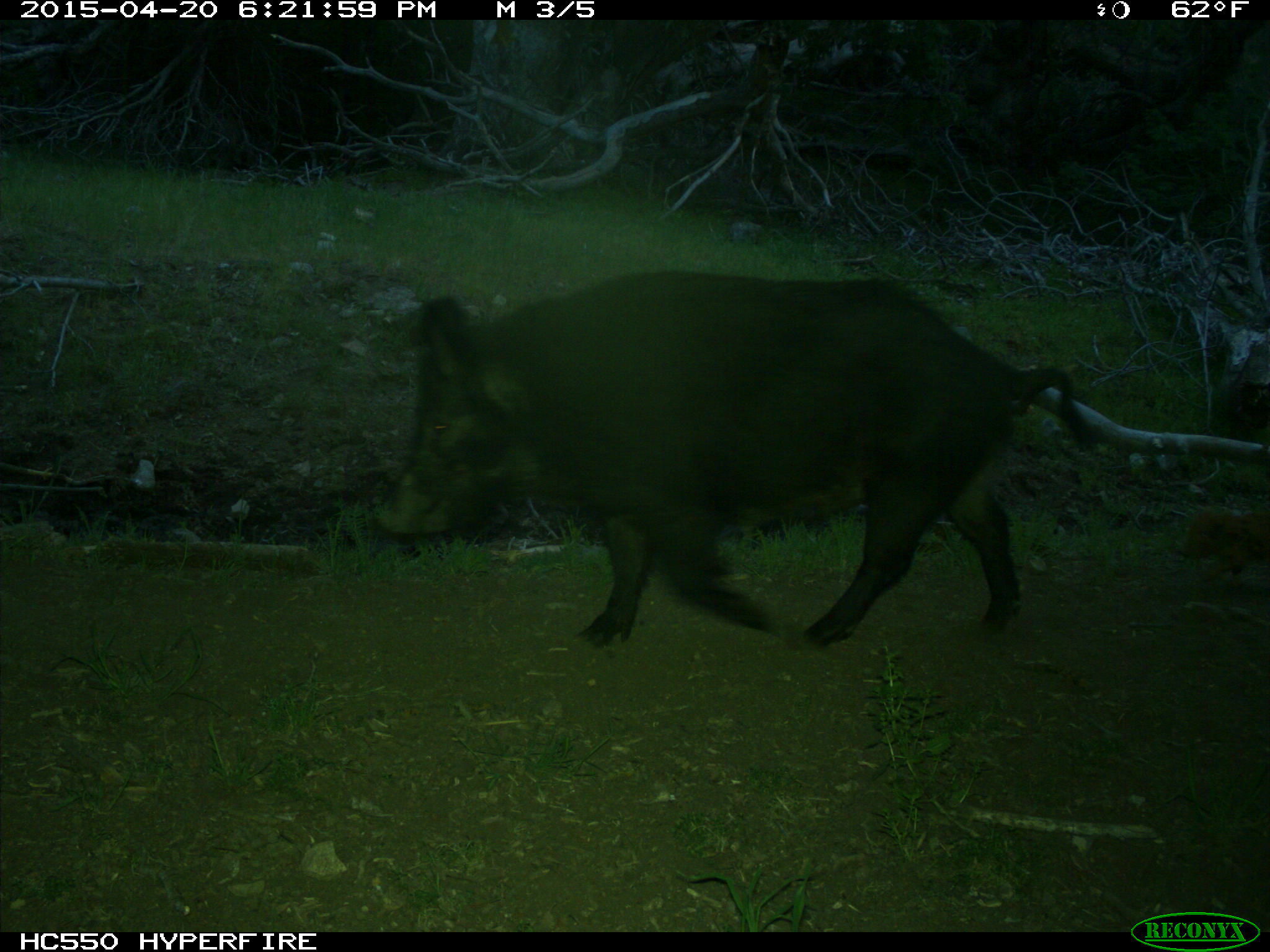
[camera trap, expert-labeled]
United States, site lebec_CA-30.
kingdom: Animalia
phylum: Chordata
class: Mammalia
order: Artiodactyla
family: Suidae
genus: Sus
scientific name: Sus scrofa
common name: wild boar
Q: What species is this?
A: Sus scrofa (wild boar).